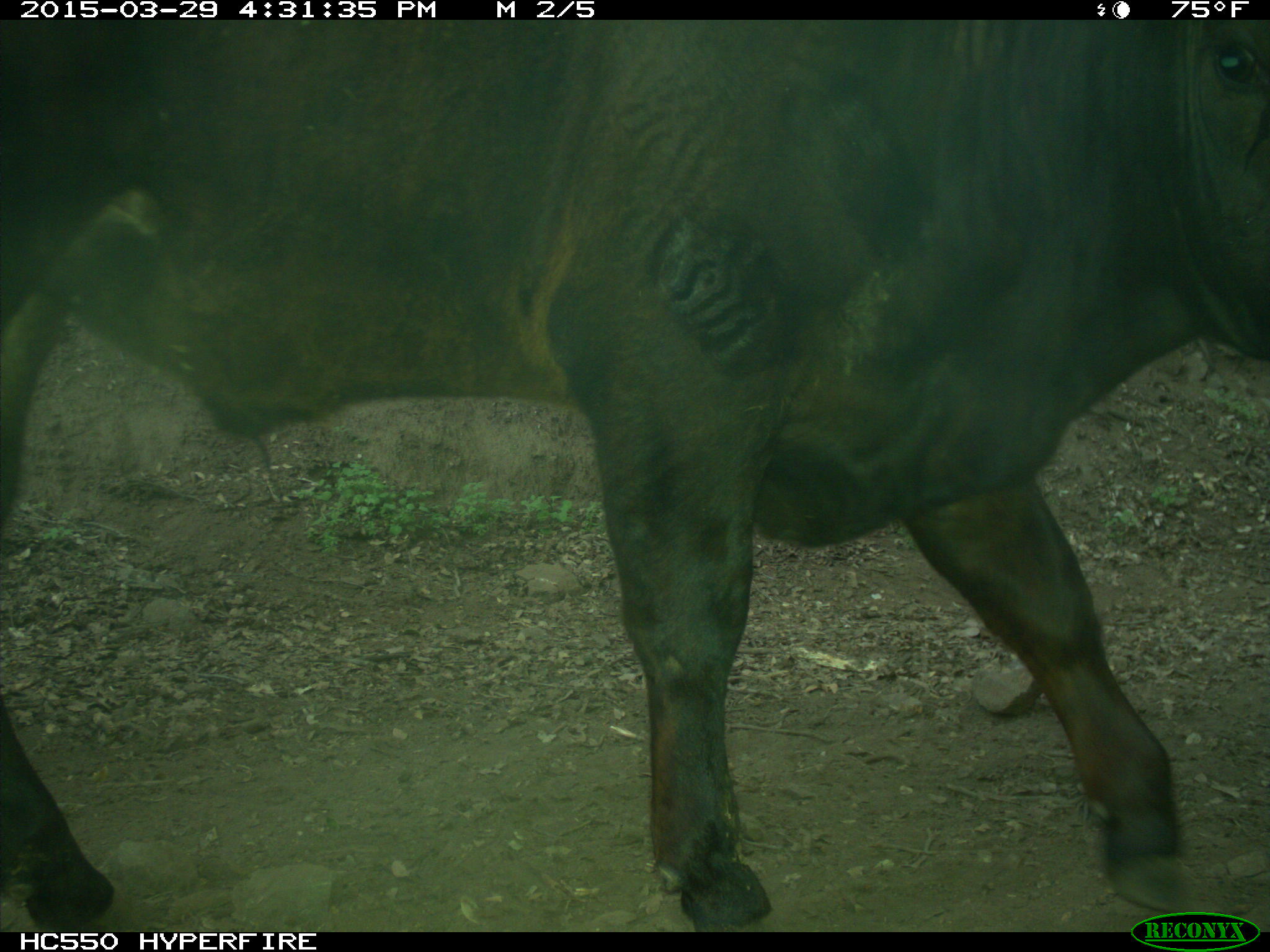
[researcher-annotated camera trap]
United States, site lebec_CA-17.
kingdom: Animalia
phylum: Chordata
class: Mammalia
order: Artiodactyla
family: Bovidae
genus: Bos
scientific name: Bos taurus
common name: domestic cow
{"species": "Bos taurus (domestic cow)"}